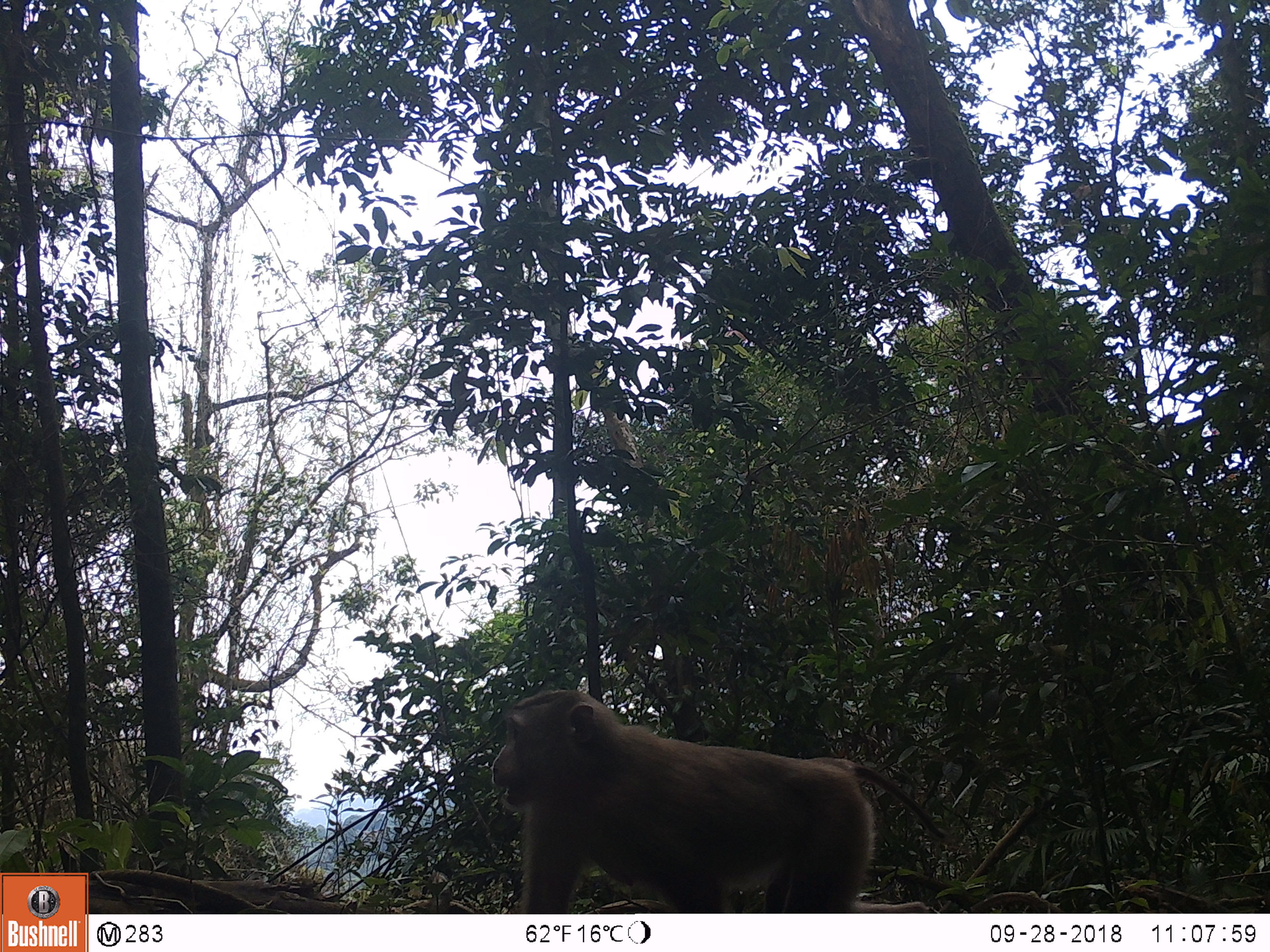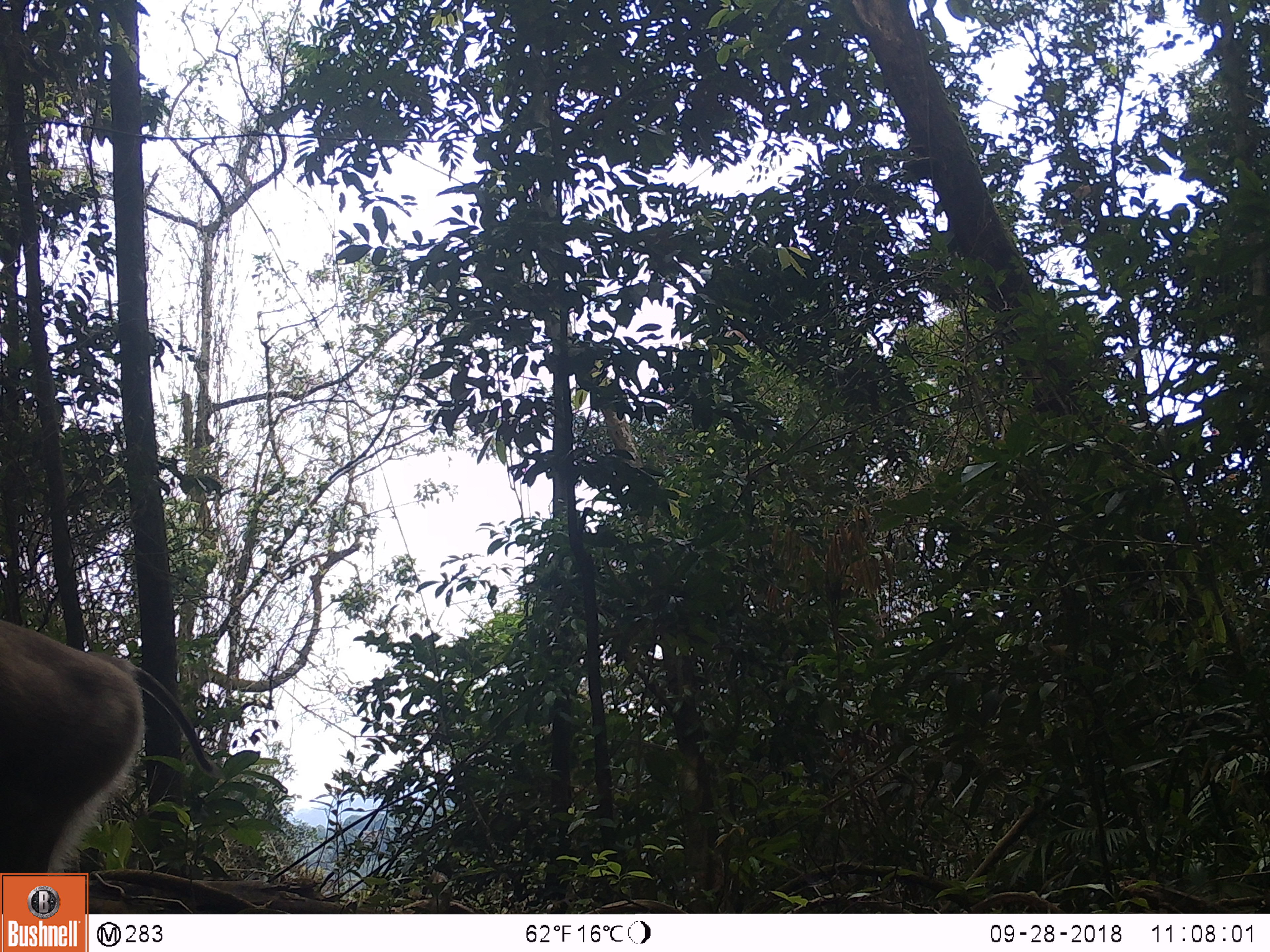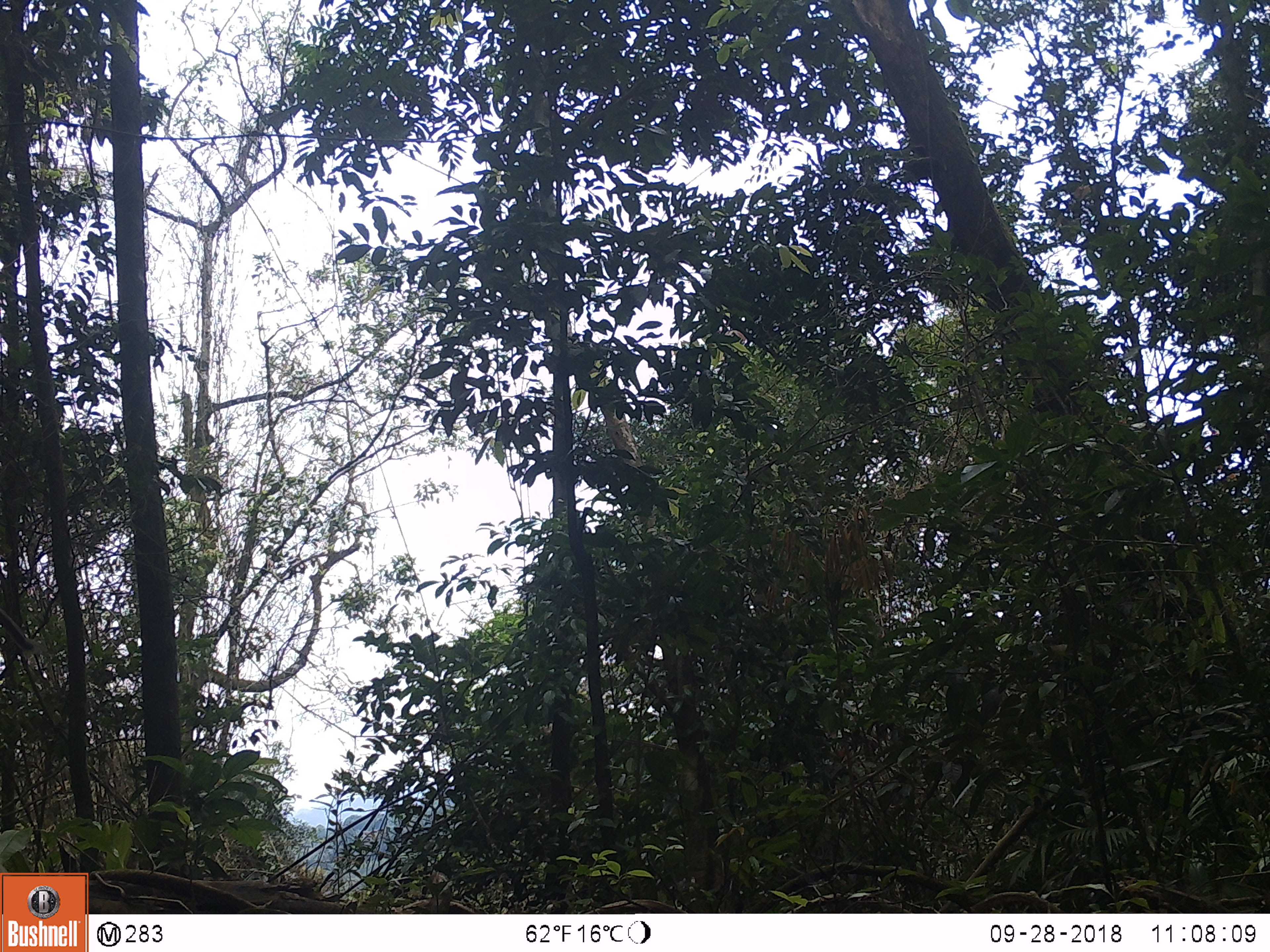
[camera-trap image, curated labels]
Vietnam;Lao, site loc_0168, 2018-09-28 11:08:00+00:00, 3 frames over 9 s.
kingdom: Animalia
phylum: Chordata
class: Mammalia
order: Primates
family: Cercopithecidae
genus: Macaca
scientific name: Macaca nemestrina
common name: pig-tailed macaque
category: pig tailed macaque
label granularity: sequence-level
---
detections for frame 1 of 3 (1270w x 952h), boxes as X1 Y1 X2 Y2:
pig tailed macaque: 490 689 953 913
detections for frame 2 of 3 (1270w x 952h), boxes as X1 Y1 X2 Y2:
pig tailed macaque: 0 620 226 913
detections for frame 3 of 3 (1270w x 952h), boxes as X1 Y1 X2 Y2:
pig tailed macaque: 0 608 41 656